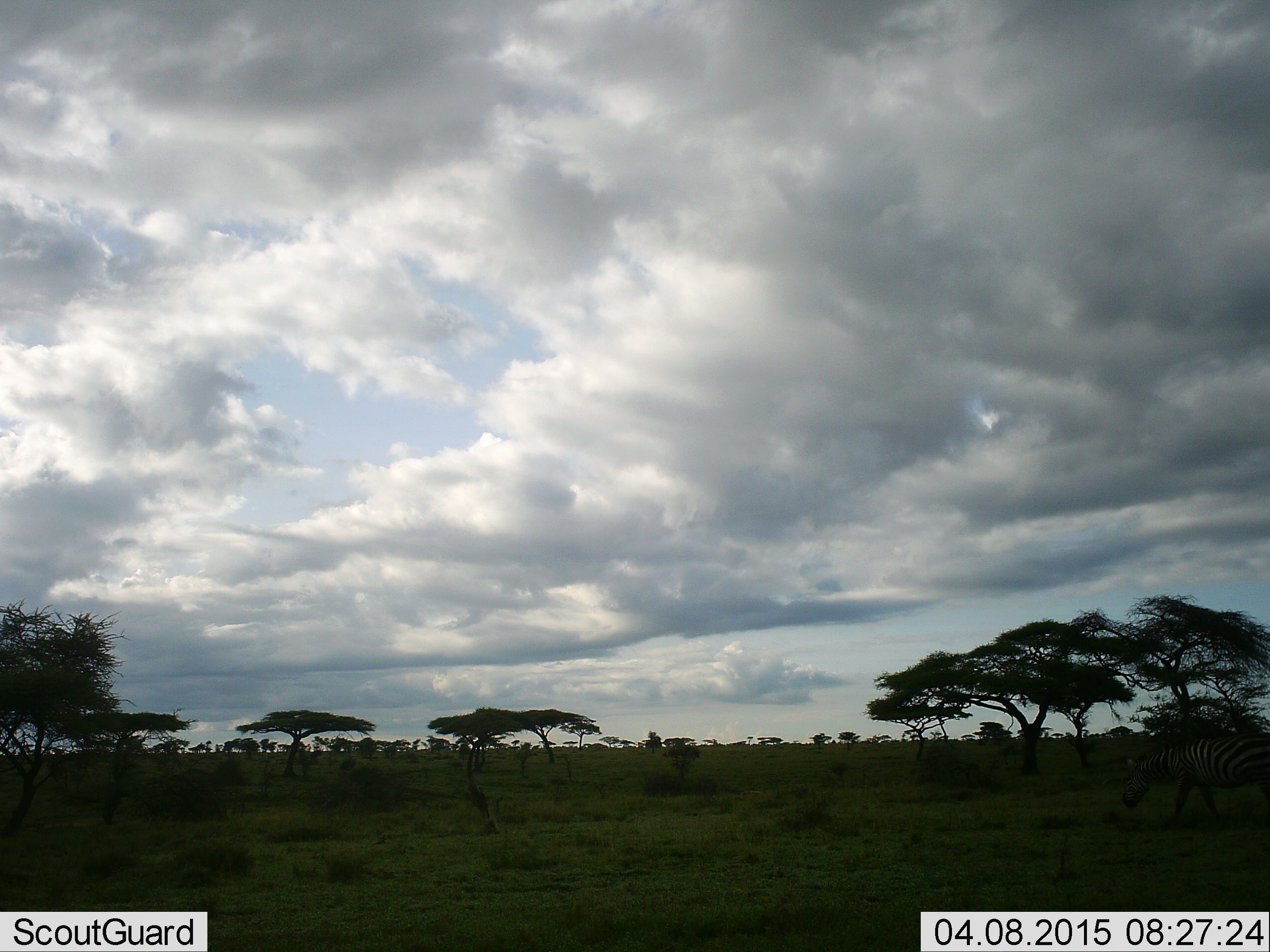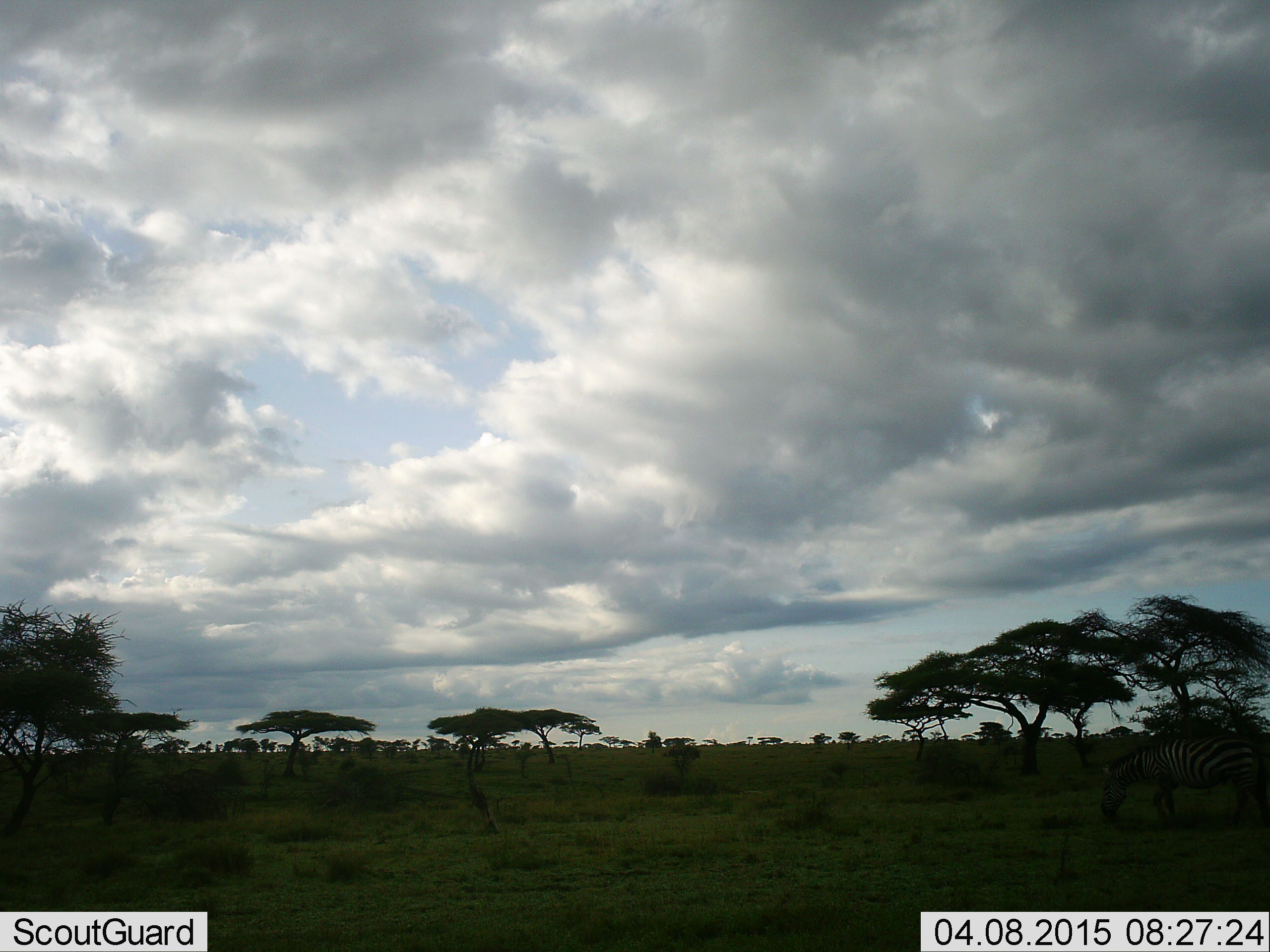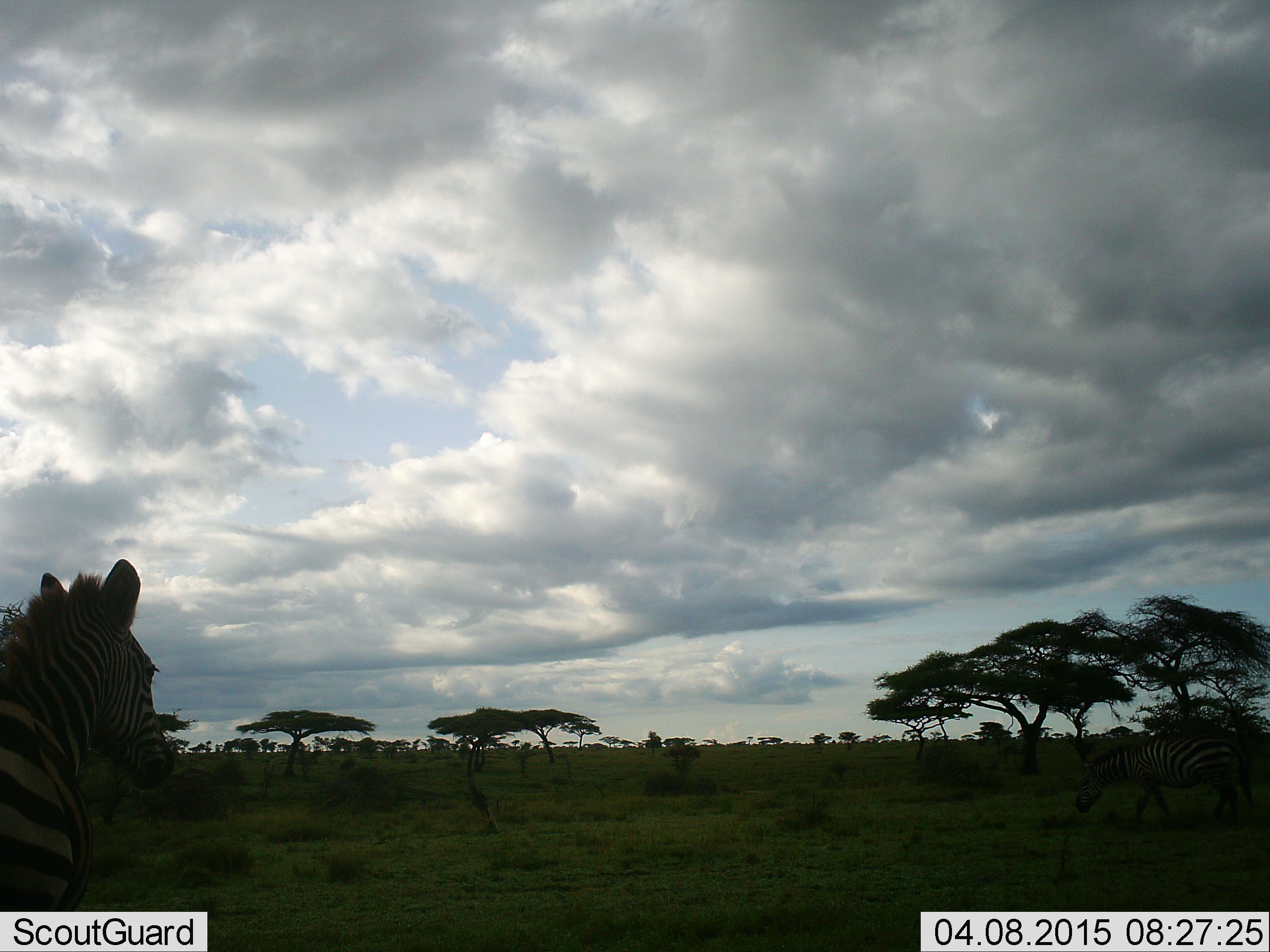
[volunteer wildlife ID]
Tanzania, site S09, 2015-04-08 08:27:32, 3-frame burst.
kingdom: Animalia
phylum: Chordata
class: Mammalia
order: Perissodactyla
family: Equidae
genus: Equus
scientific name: Equus quagga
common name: plains zebra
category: zebra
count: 2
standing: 20%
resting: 0%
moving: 60%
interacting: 0%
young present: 0%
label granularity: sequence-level